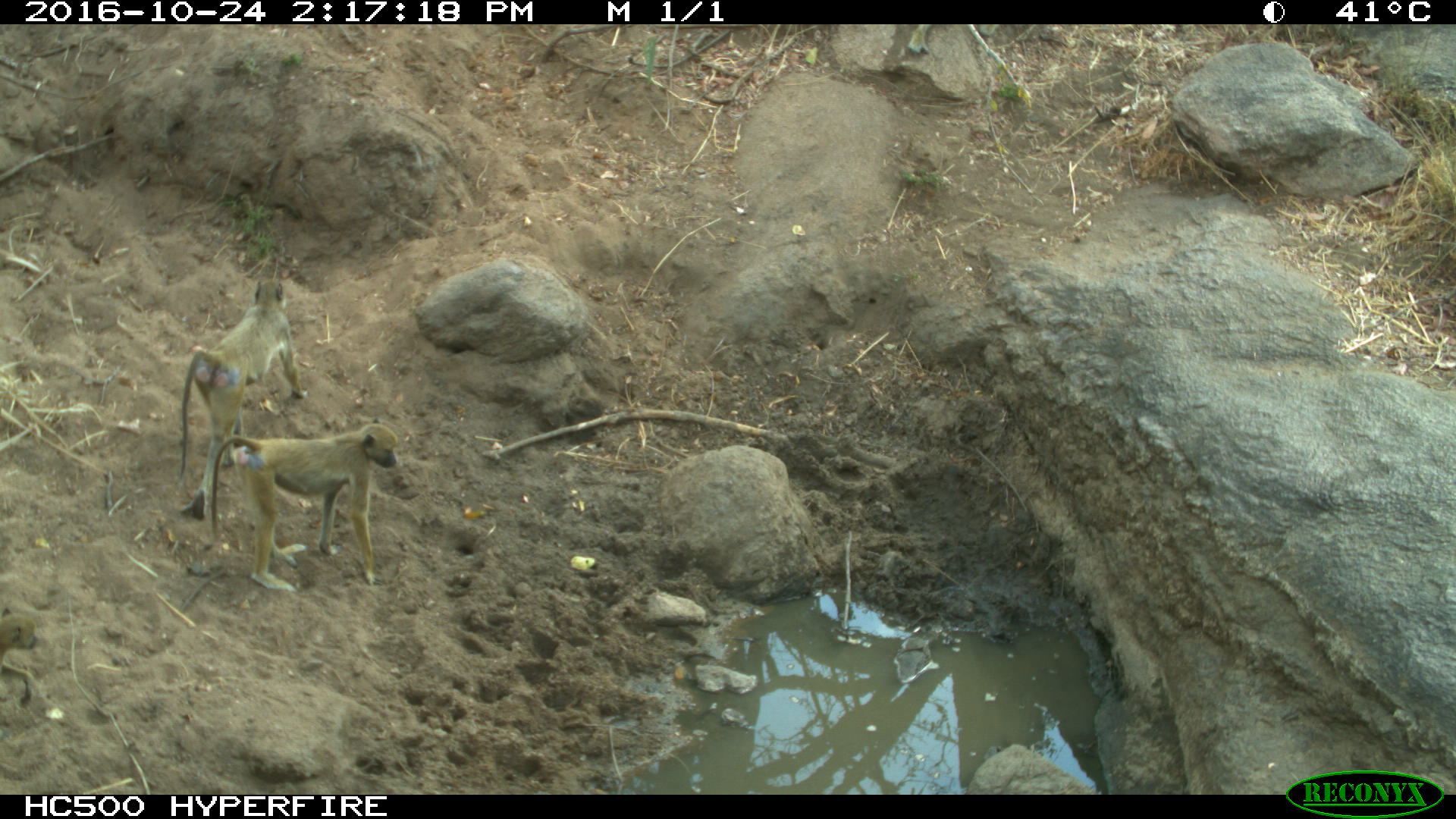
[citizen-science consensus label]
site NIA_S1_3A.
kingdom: Animalia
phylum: Chordata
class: Mammalia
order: Primates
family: Cercopithecidae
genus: Papio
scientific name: Papio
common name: baboon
Baboon (Papio), count 2. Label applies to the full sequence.